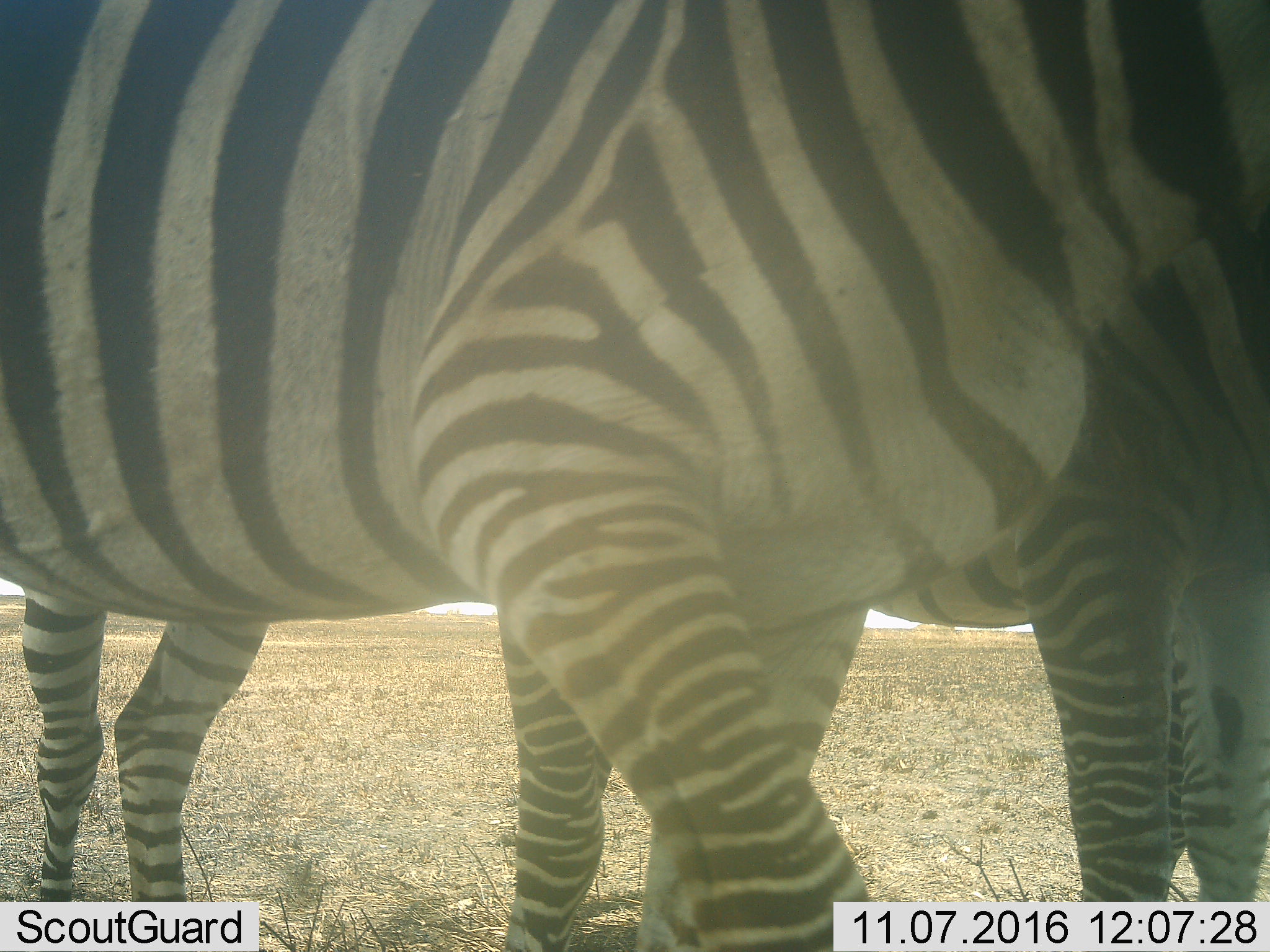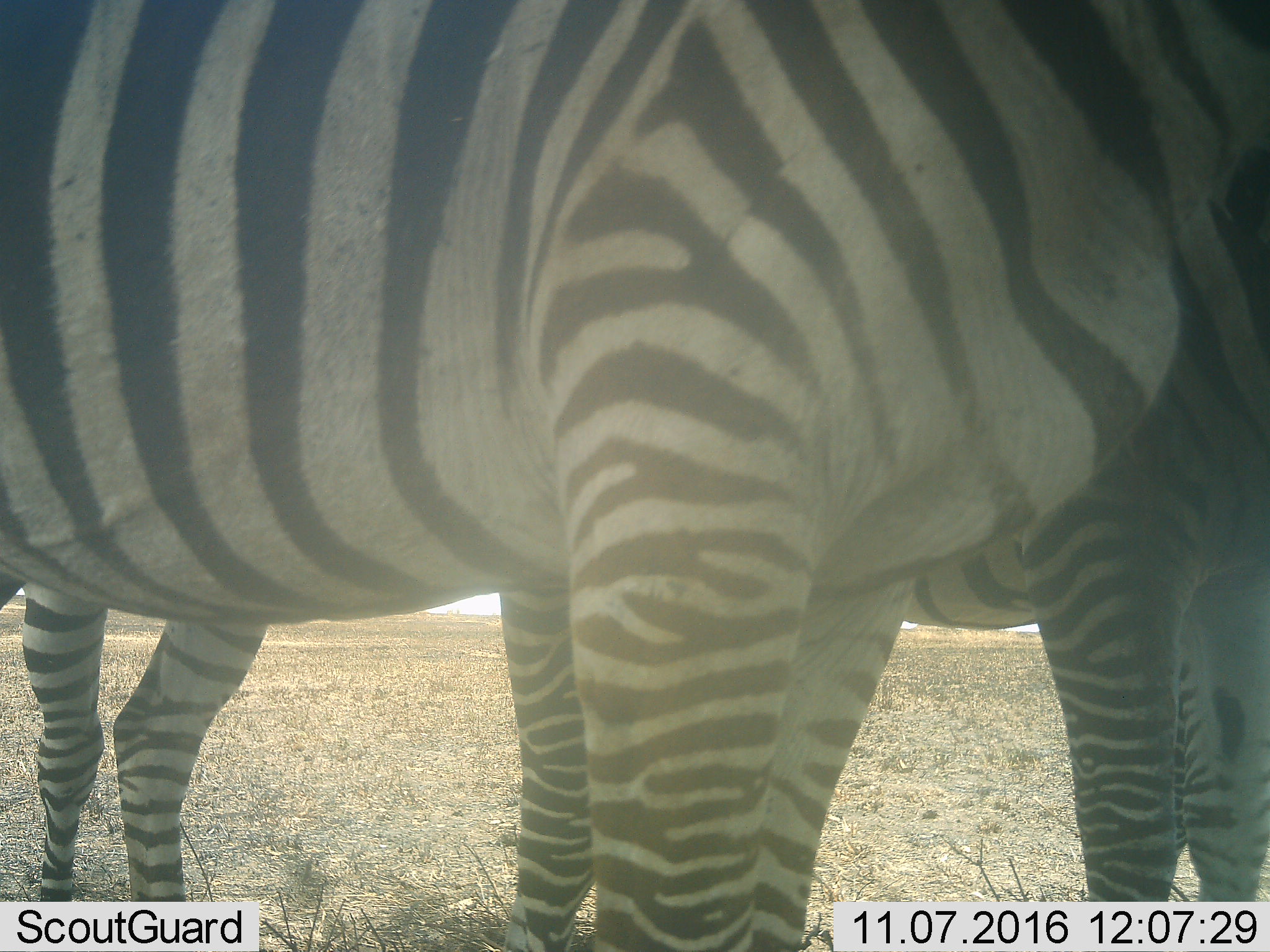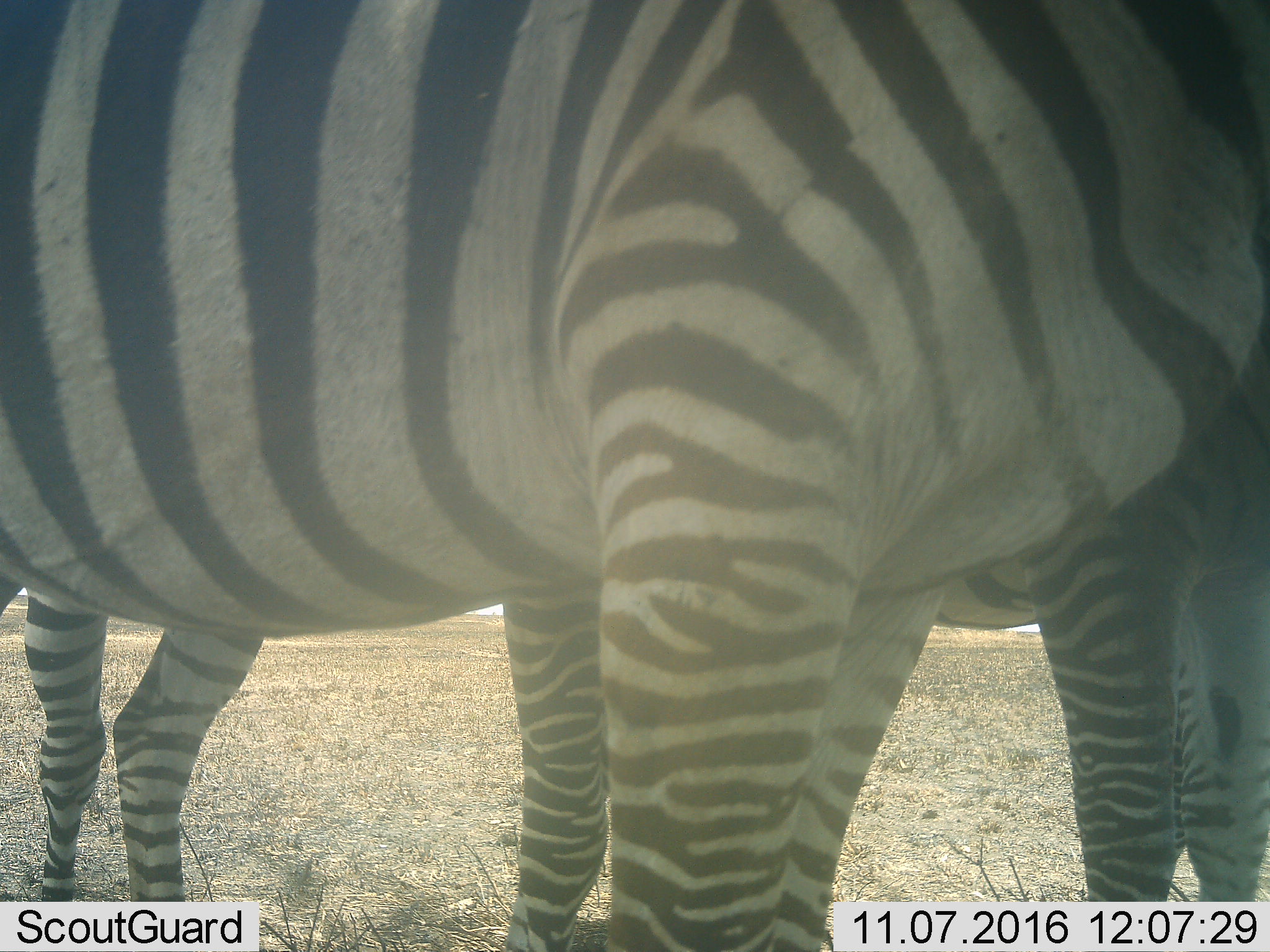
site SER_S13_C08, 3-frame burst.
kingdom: Animalia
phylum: Chordata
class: Mammalia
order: Perissodactyla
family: Equidae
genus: Equus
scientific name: Equus quagga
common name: plains zebra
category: zebraplains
Zebraplains (plains zebra) (Equus quagga), count 2. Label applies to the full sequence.